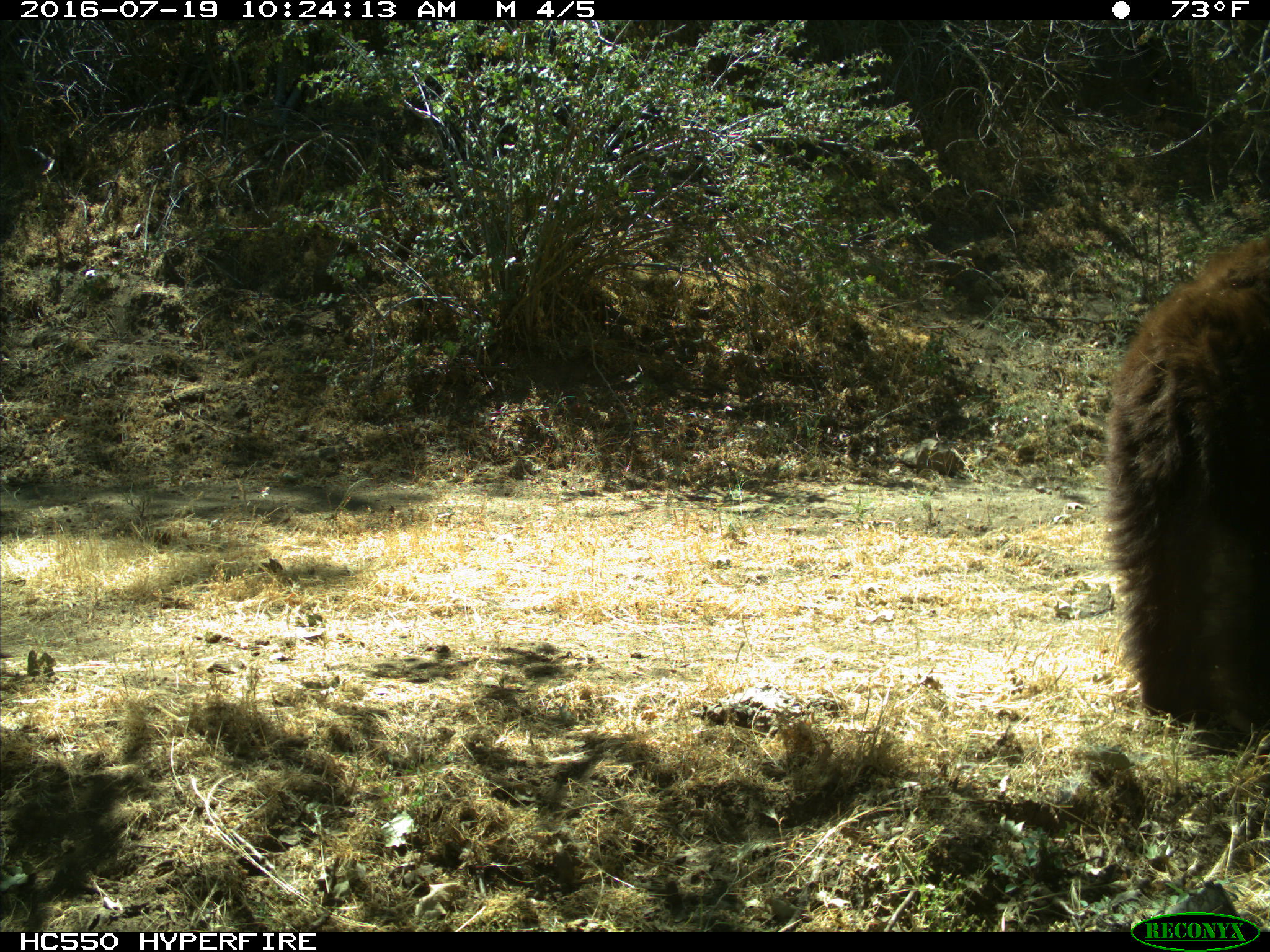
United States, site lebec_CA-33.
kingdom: Animalia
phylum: Chordata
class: Mammalia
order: Carnivora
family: Ursidae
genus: Ursus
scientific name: Ursus americanus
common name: american black bear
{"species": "Ursus americanus (american black bear)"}